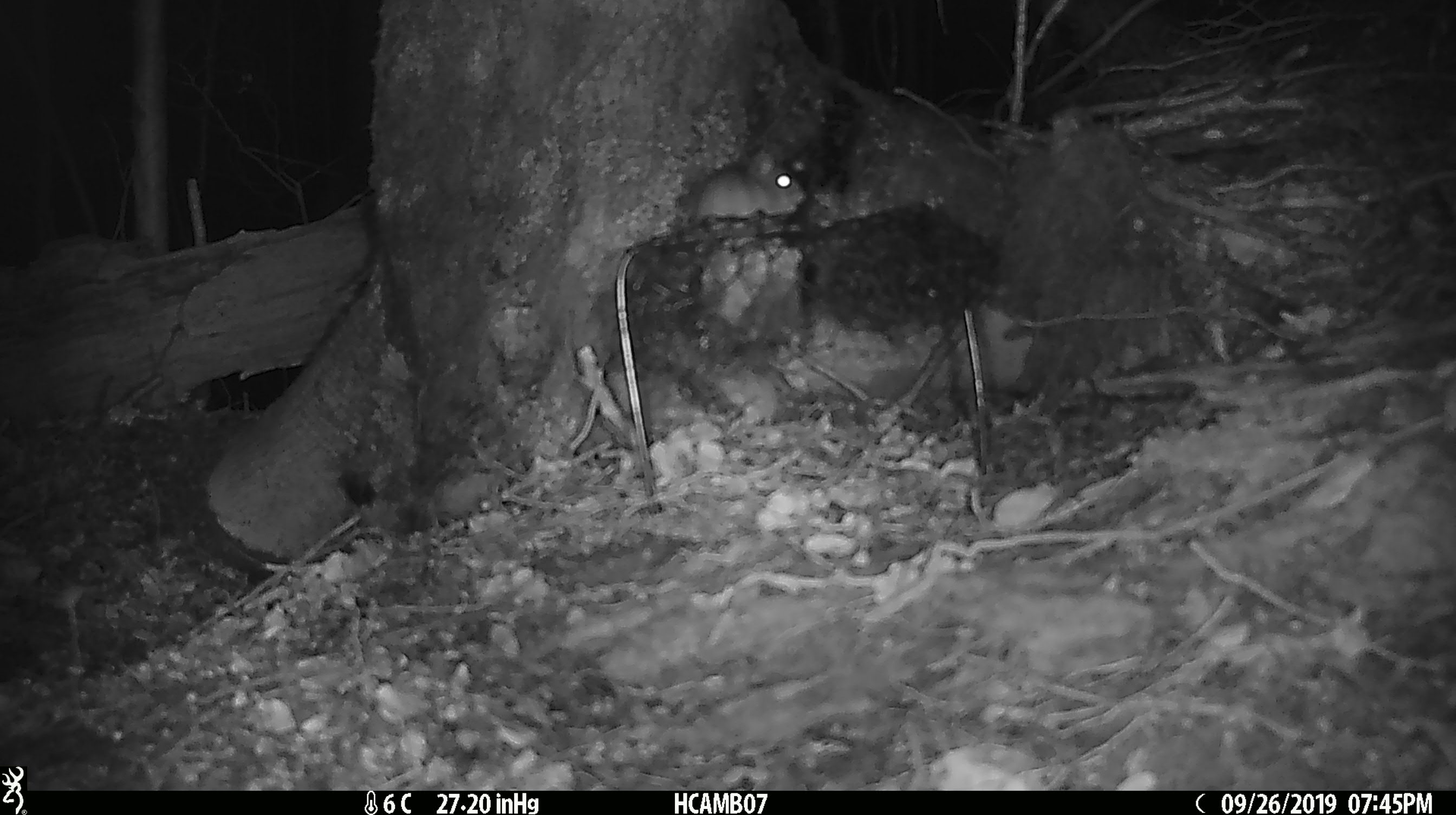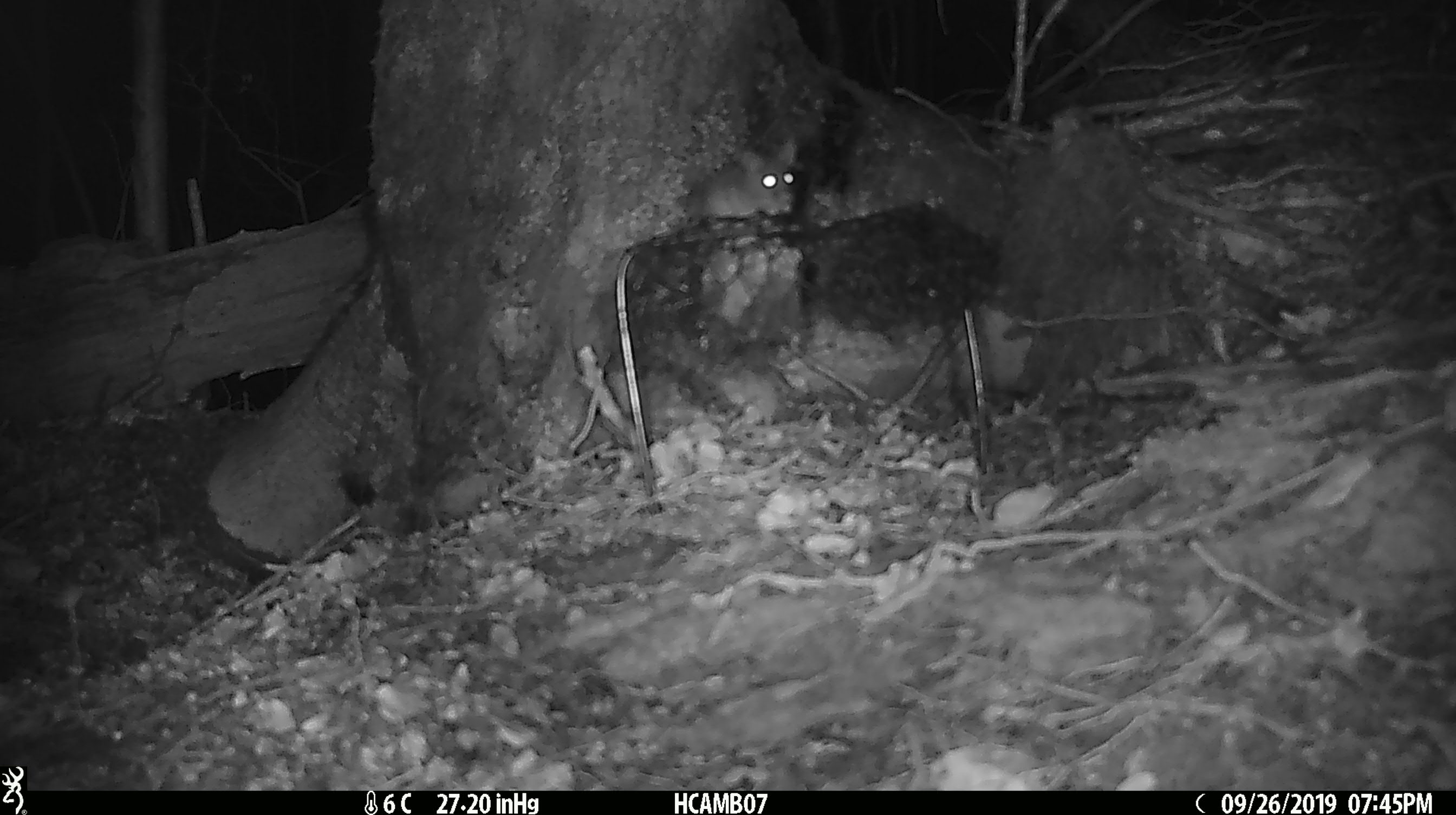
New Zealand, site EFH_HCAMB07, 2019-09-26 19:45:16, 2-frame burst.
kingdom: Animalia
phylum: Chordata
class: Mammalia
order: Rodentia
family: Muridae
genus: Mus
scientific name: Mus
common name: mouse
Mouse (Mus).